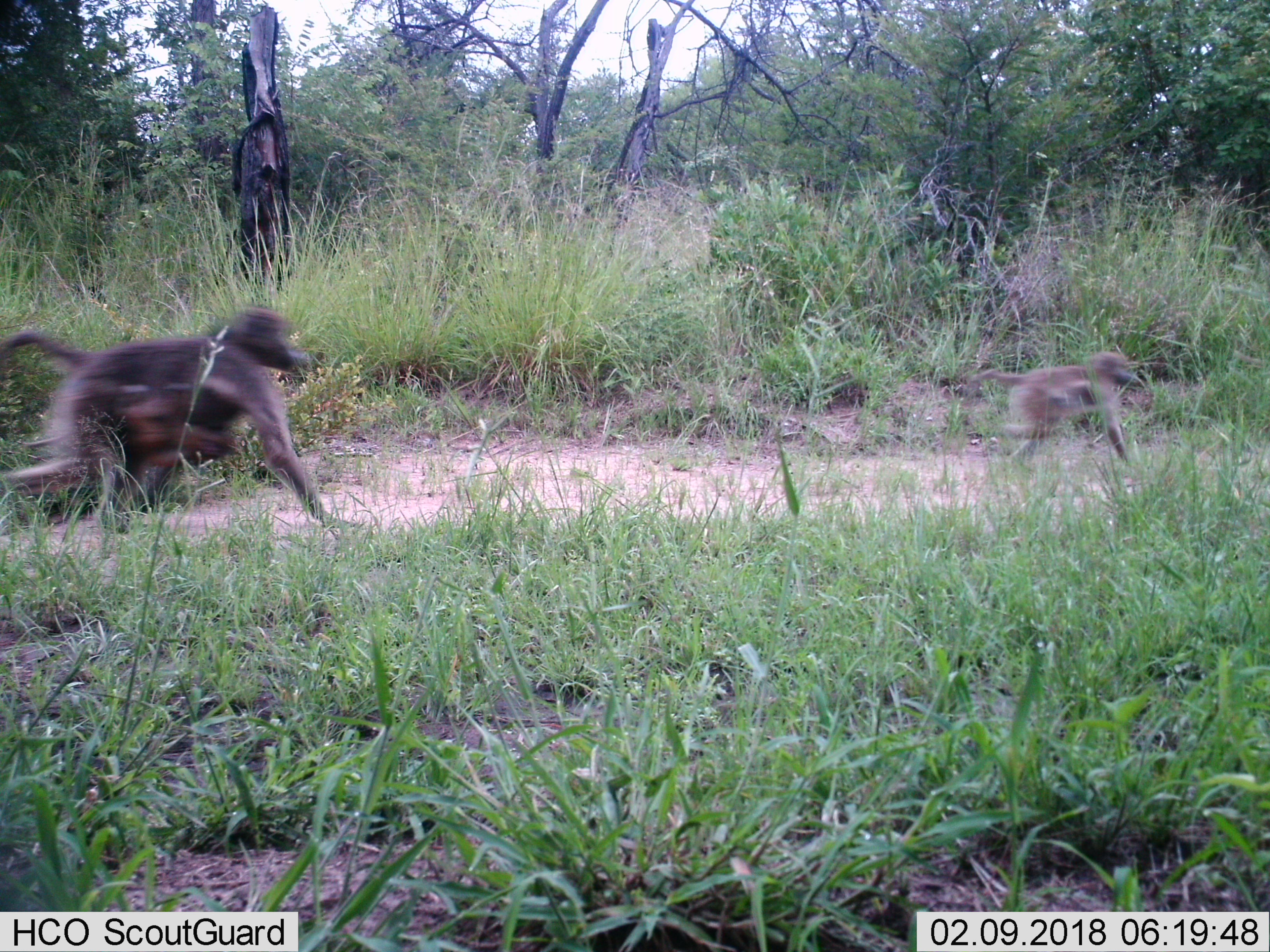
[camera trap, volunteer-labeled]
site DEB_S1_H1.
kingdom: Animalia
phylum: Chordata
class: Mammalia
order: Primates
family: Cercopithecidae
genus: Papio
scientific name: Papio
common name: baboon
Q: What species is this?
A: Baboon (Papio).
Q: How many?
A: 3.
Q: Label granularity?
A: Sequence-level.